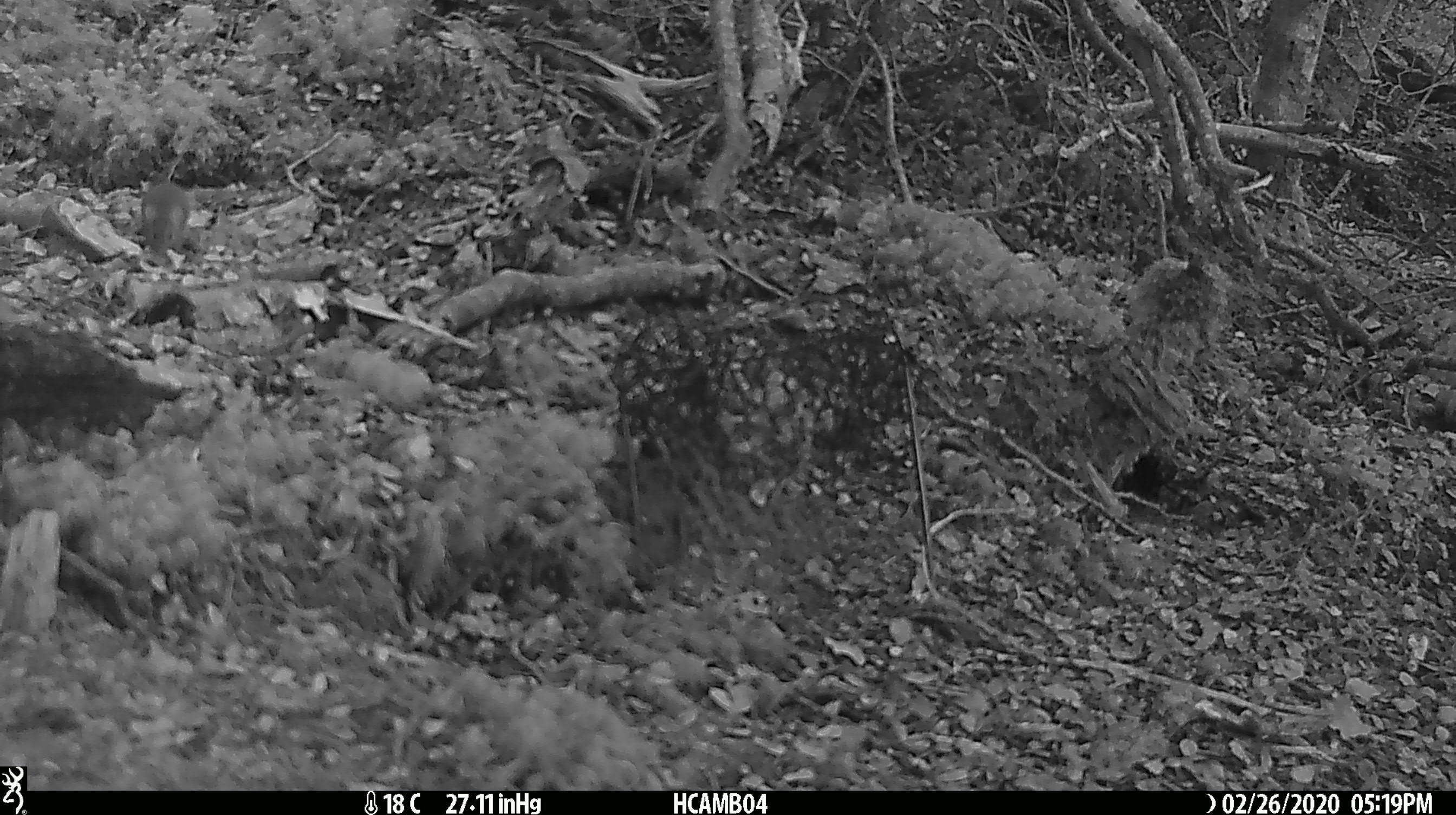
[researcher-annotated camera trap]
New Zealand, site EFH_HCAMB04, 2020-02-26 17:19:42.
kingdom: Animalia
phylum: Chordata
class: Mammalia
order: Rodentia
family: Muridae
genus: Mus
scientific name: Mus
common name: mouse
Mouse (Mus).